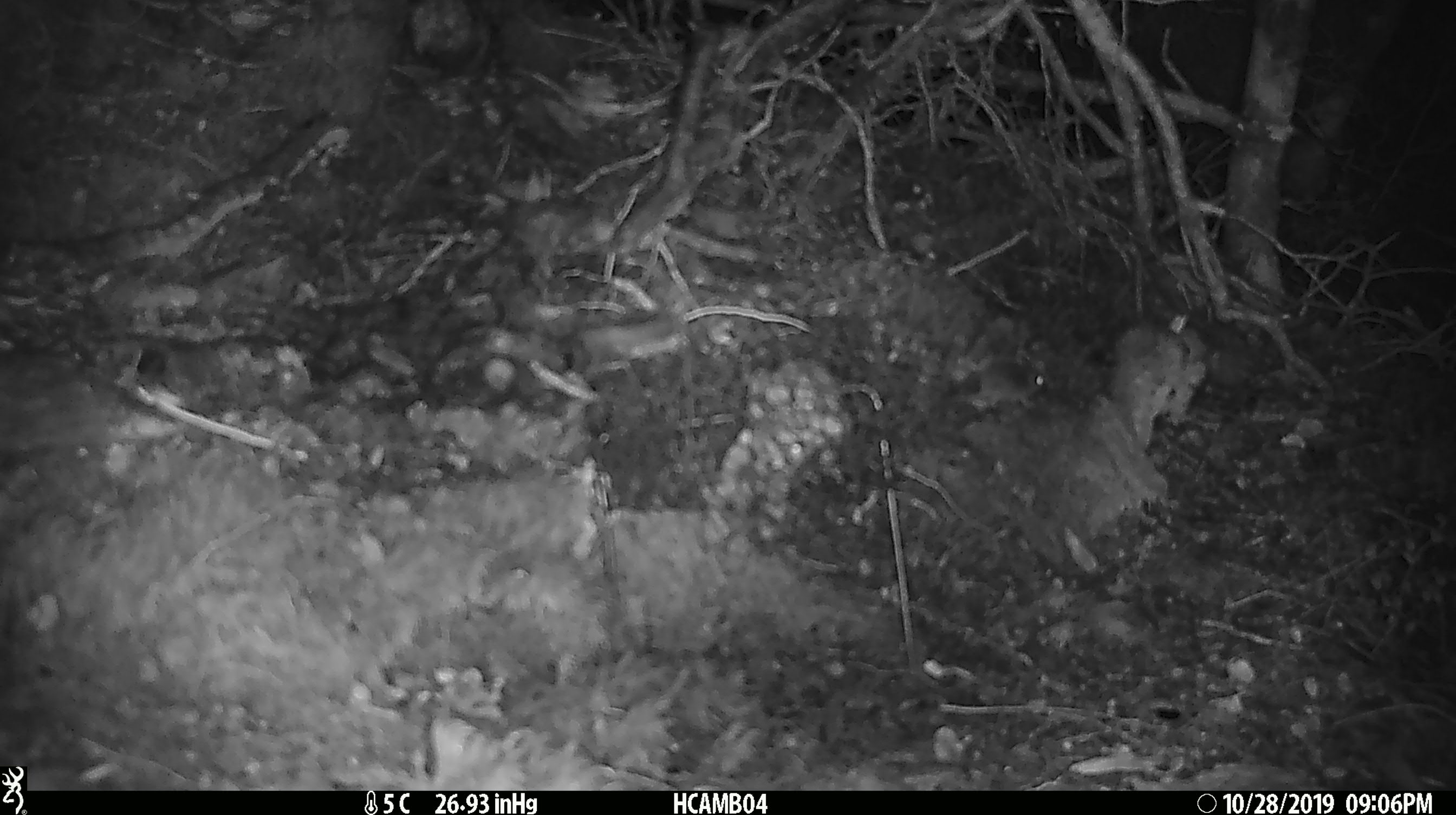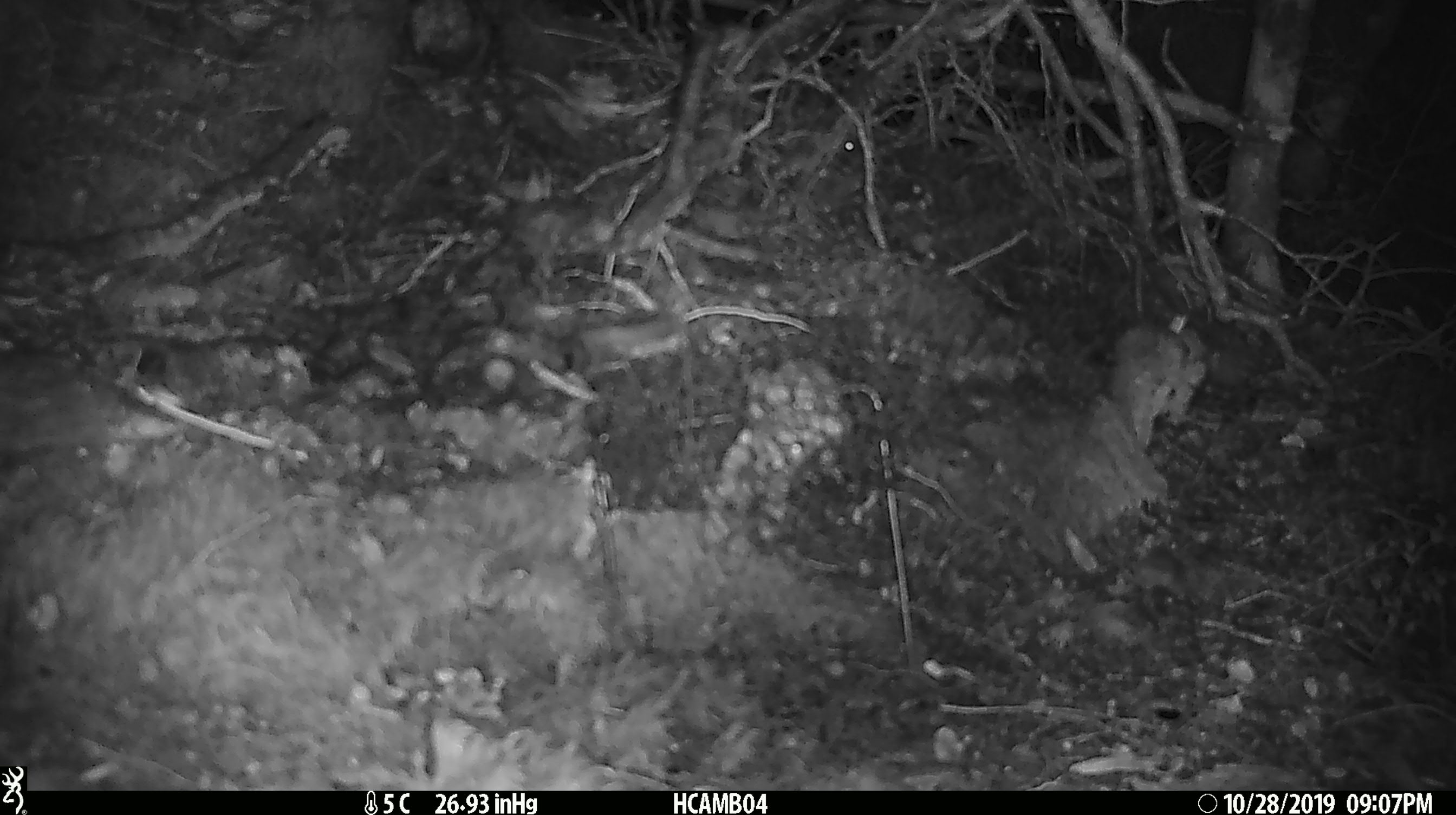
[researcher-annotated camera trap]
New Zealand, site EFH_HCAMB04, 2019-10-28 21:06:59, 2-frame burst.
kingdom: Animalia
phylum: Chordata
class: Mammalia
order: Rodentia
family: Muridae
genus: Mus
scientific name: Mus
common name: mouse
Mouse (Mus).